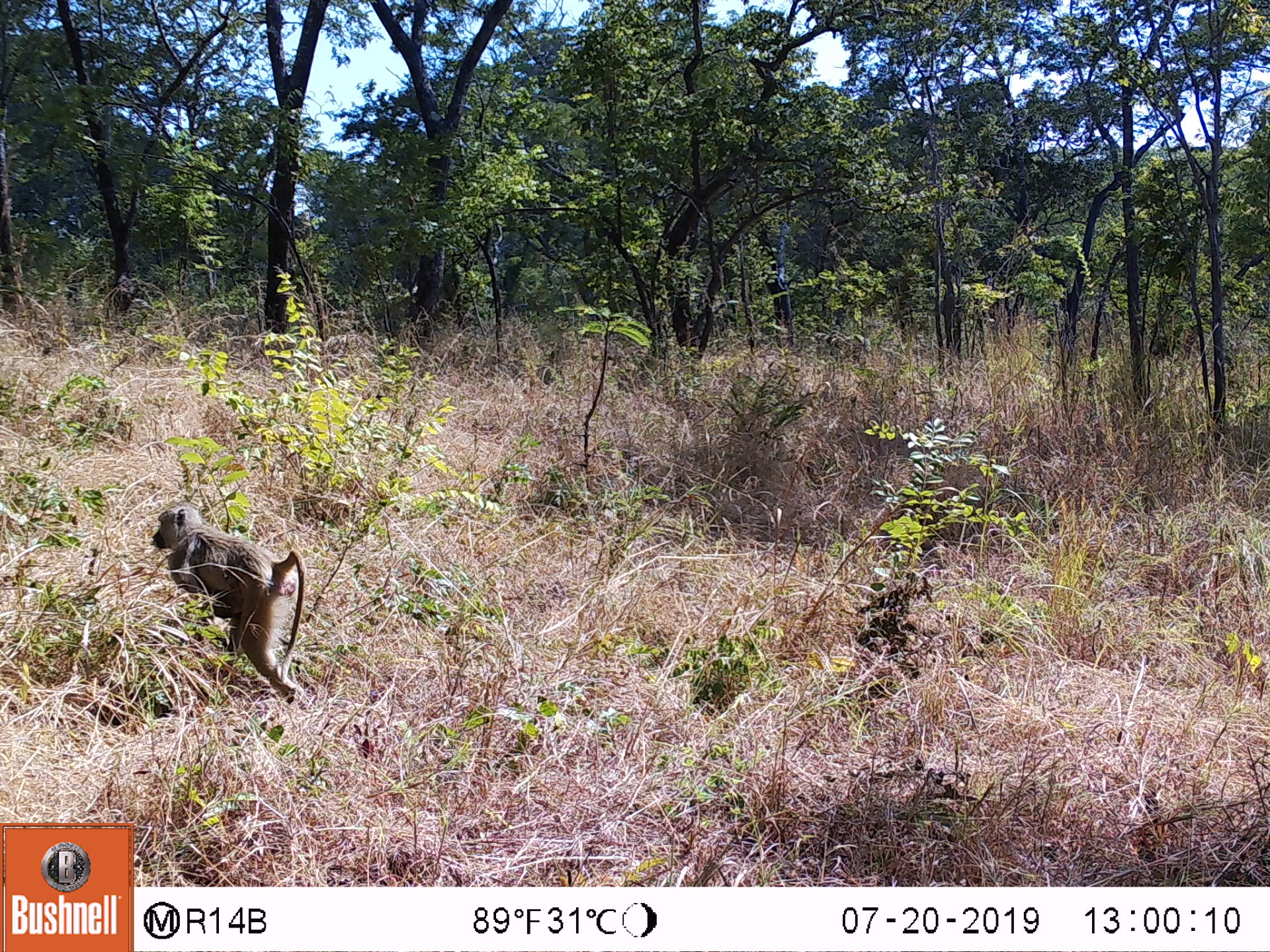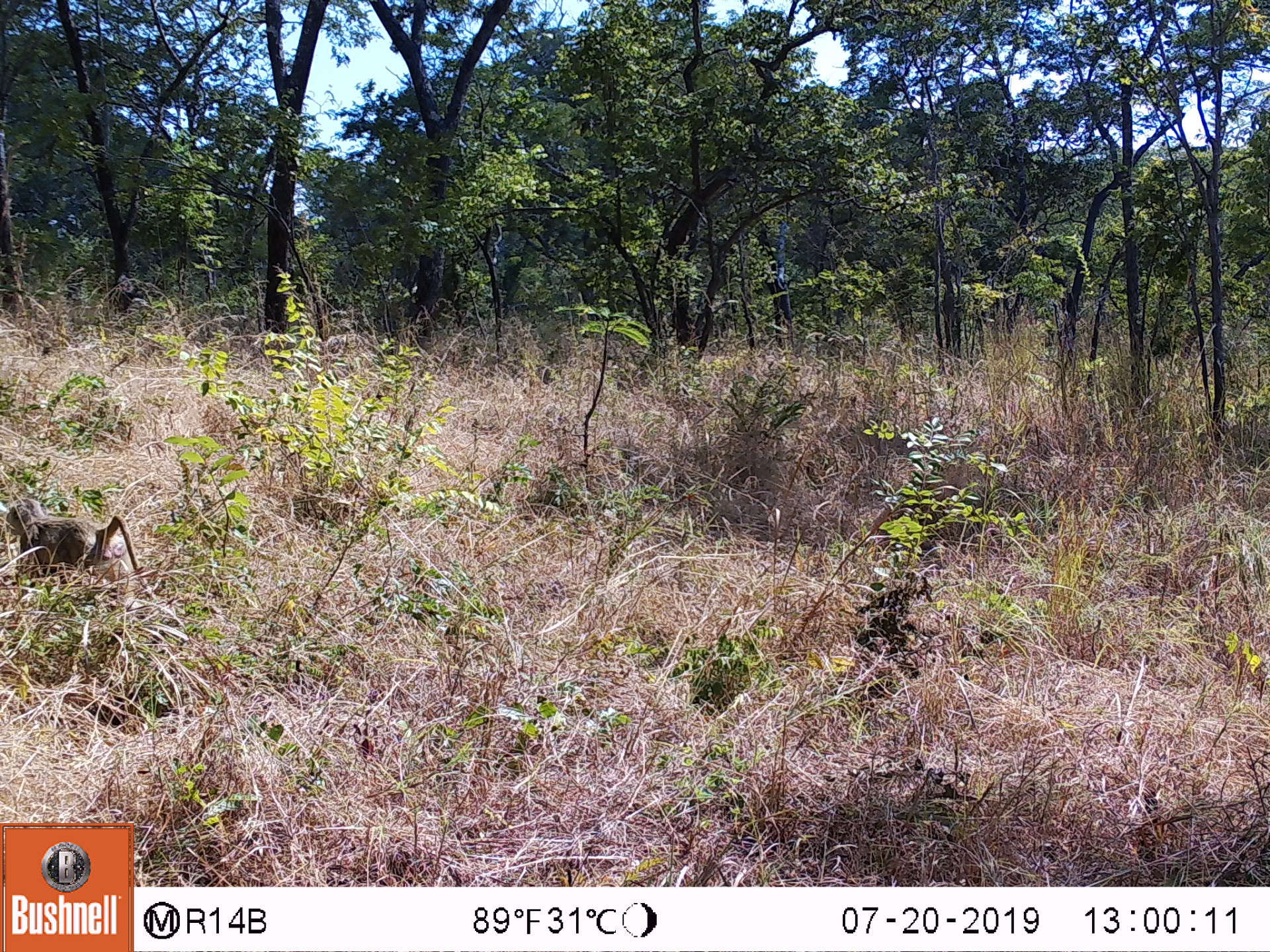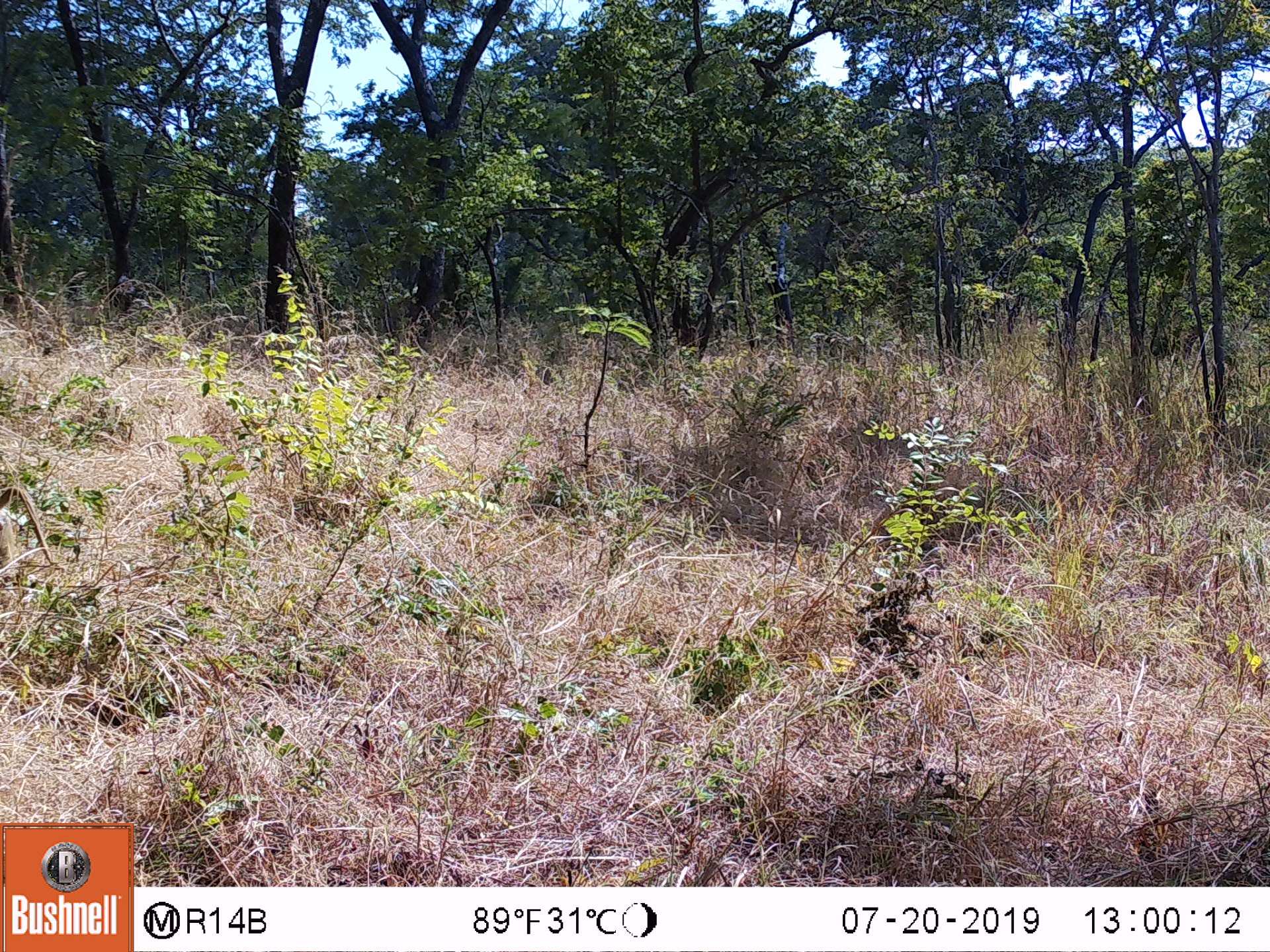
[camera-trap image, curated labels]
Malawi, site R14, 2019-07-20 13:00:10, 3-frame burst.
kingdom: Animalia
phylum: Chordata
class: Mammalia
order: Primates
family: Cercopithecidae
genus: Papio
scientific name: Papio cynocephalus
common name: yellow baboon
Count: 1.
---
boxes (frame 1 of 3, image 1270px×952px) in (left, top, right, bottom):
yellow baboon: (144, 501, 309, 711)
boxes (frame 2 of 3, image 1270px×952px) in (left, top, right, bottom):
yellow baboon: (0, 490, 147, 591)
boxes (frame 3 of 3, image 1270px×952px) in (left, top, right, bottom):
yellow baboon: (2, 465, 62, 576)